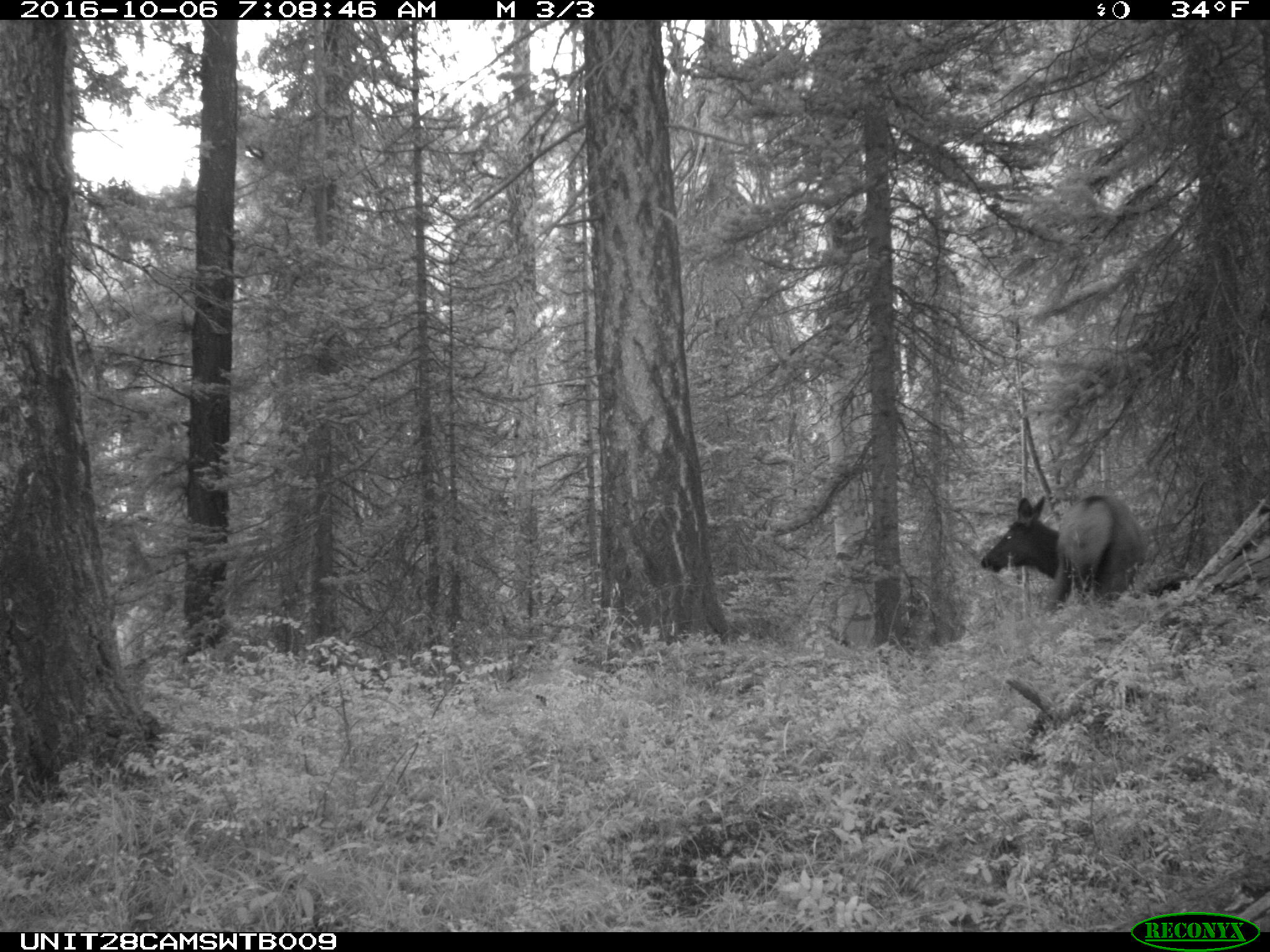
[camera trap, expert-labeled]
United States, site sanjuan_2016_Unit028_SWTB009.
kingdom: Animalia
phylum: Chordata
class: Mammalia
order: Artiodactyla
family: Cervidae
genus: Cervus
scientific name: Cervus elaphus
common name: red deer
Cervus elaphus (red deer).